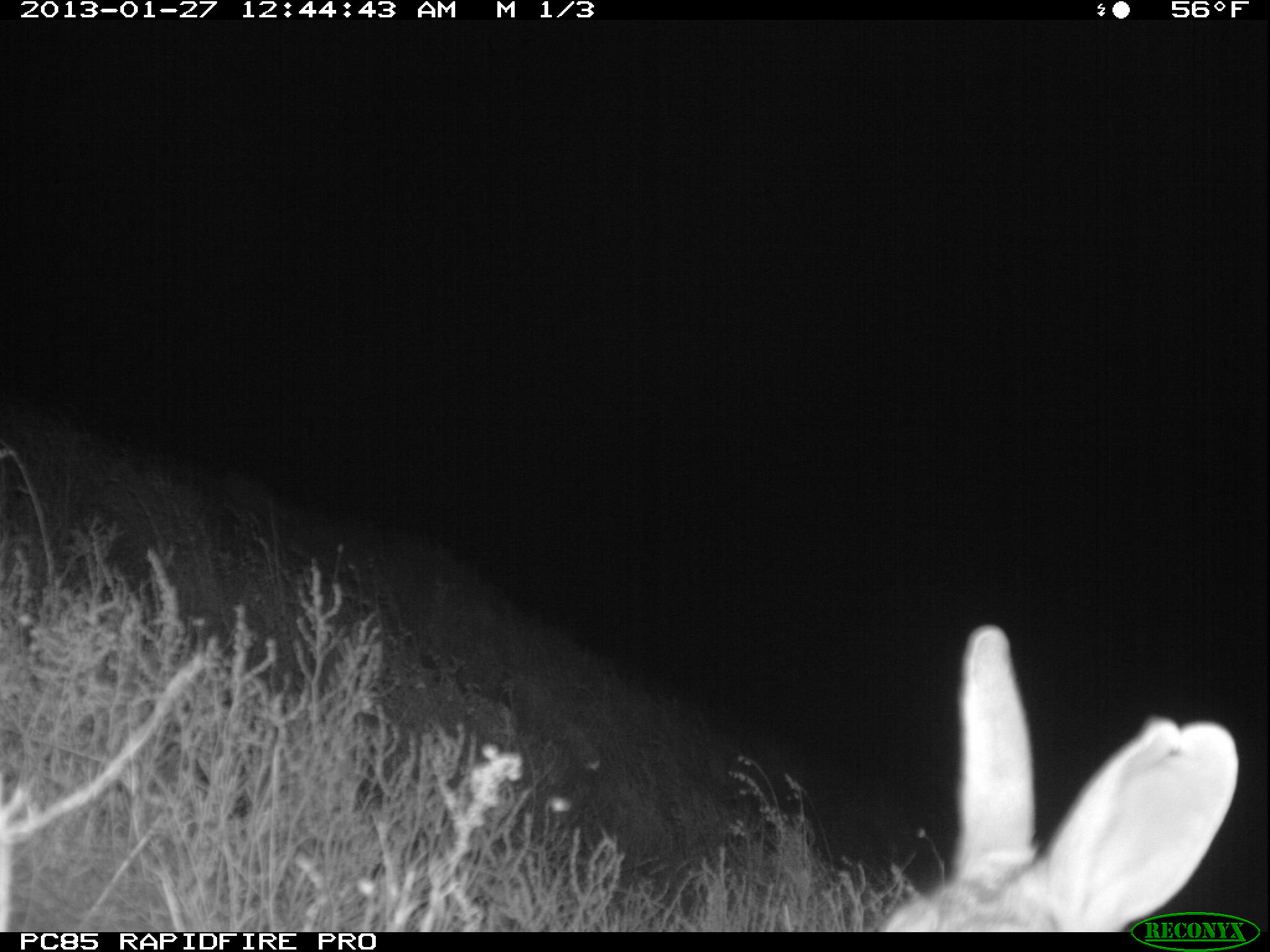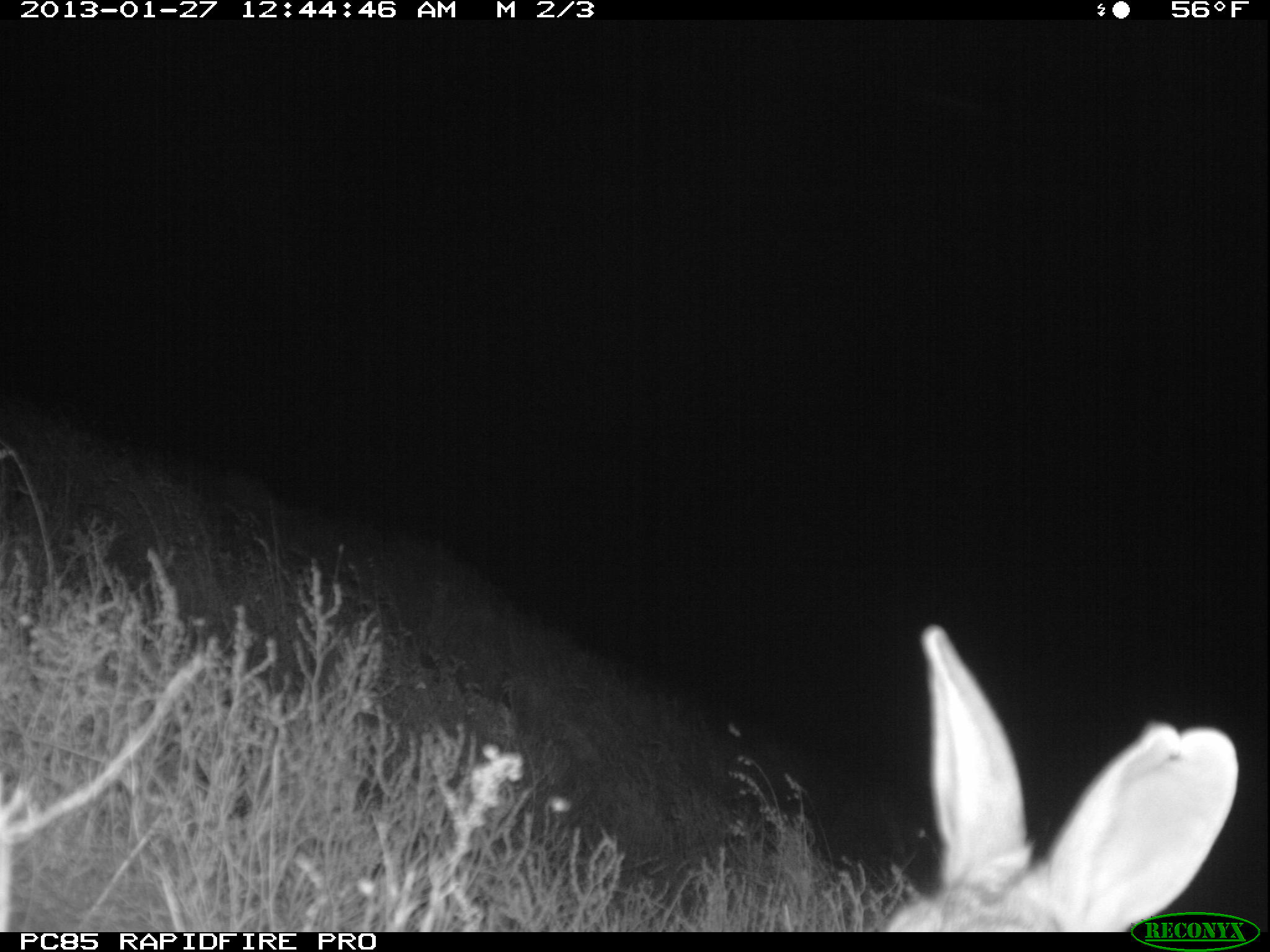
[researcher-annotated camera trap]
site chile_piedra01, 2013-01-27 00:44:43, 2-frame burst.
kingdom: Animalia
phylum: Chordata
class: Mammalia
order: Lagomorpha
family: Leporidae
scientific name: Leporidae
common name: rabbits and hares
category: rabbit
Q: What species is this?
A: Rabbit (rabbits and hares) (Leporidae).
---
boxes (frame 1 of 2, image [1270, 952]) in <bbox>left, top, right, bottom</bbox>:
rabbit: <bbox>866, 624, 1237, 930</bbox>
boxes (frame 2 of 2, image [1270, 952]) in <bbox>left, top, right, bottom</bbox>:
rabbit: <bbox>872, 626, 1238, 931</bbox>